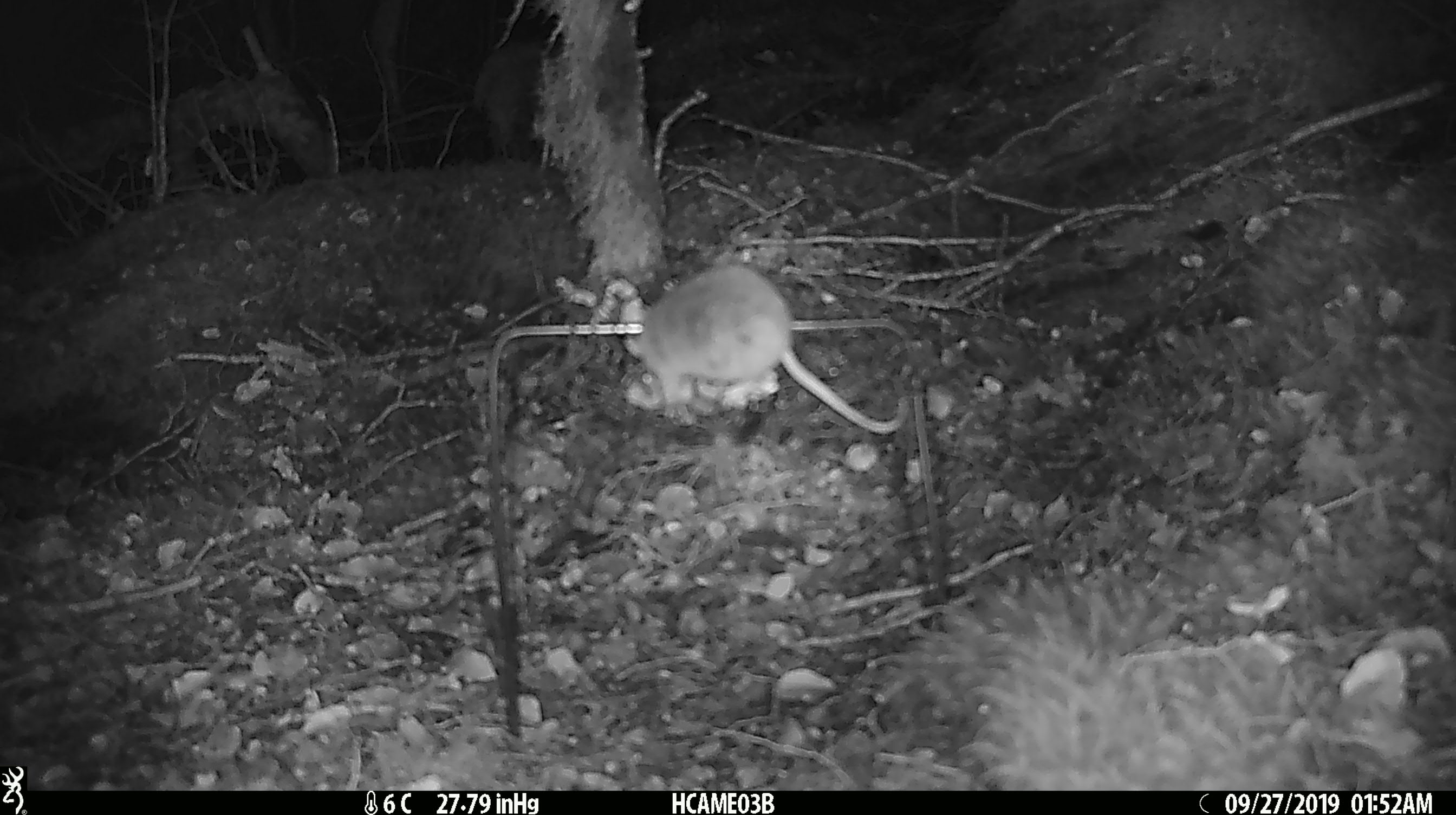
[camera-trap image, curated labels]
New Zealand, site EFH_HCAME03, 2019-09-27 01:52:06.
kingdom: Animalia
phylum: Chordata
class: Mammalia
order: Rodentia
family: Muridae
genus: Mus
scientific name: Mus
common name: mouse